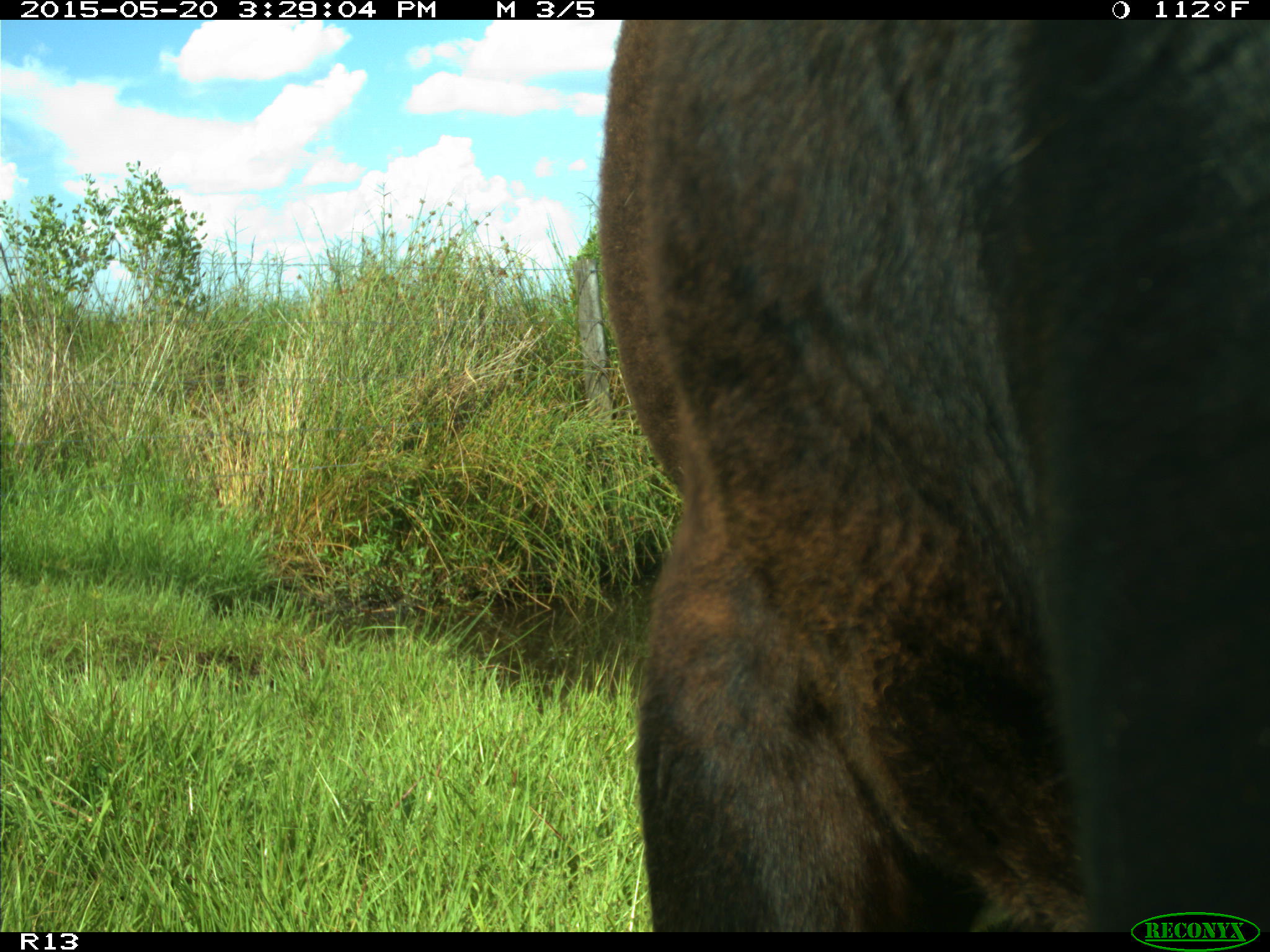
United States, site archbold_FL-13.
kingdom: Animalia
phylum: Chordata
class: Mammalia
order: Artiodactyla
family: Bovidae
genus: Bos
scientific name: Bos taurus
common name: domestic cow